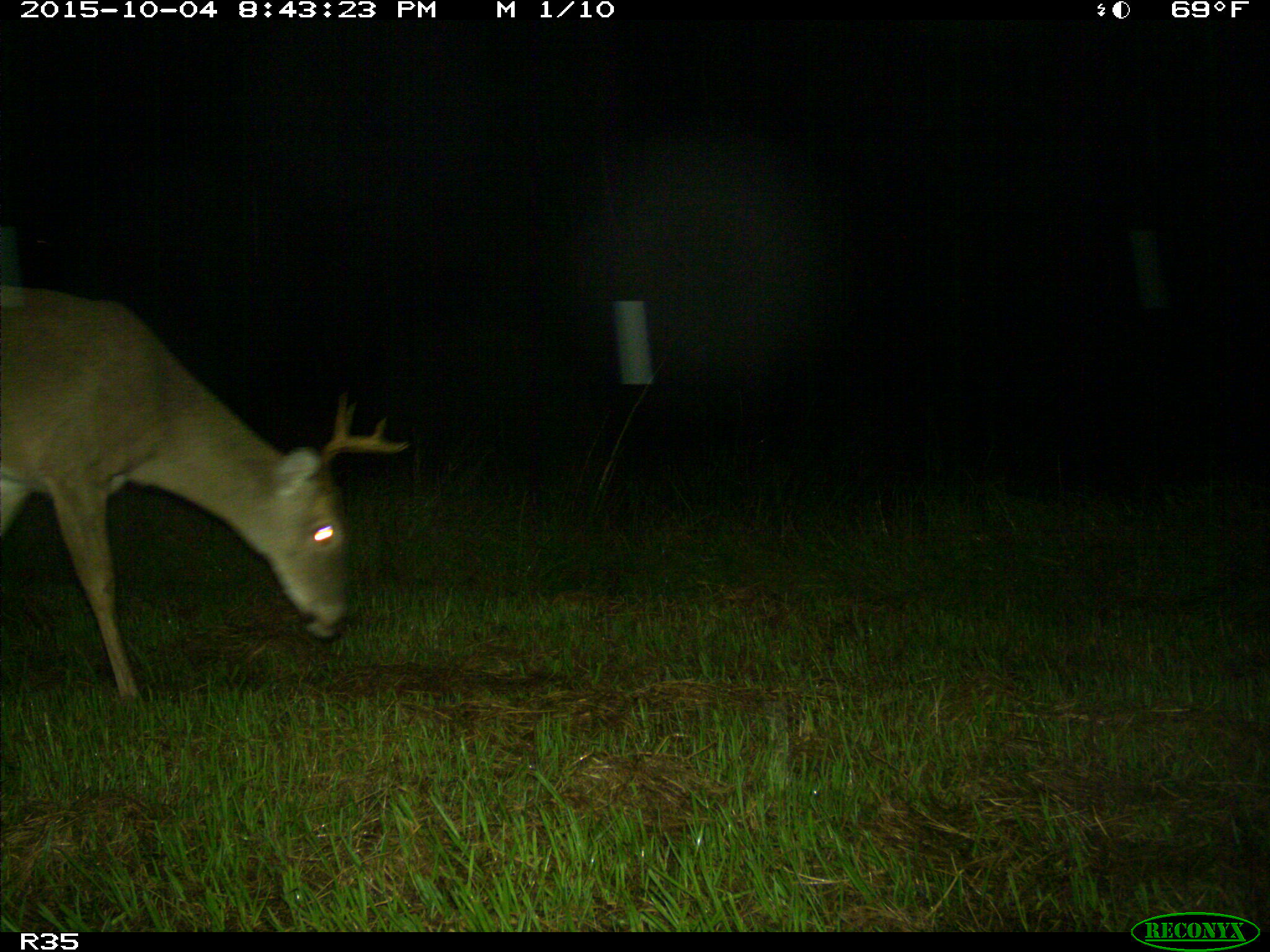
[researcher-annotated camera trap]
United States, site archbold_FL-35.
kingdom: Animalia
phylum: Chordata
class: Mammalia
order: Artiodactyla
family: Cervidae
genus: Odocoileus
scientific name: Odocoileus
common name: deer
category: unidentified deer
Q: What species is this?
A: Unidentified deer (deer) (Odocoileus).